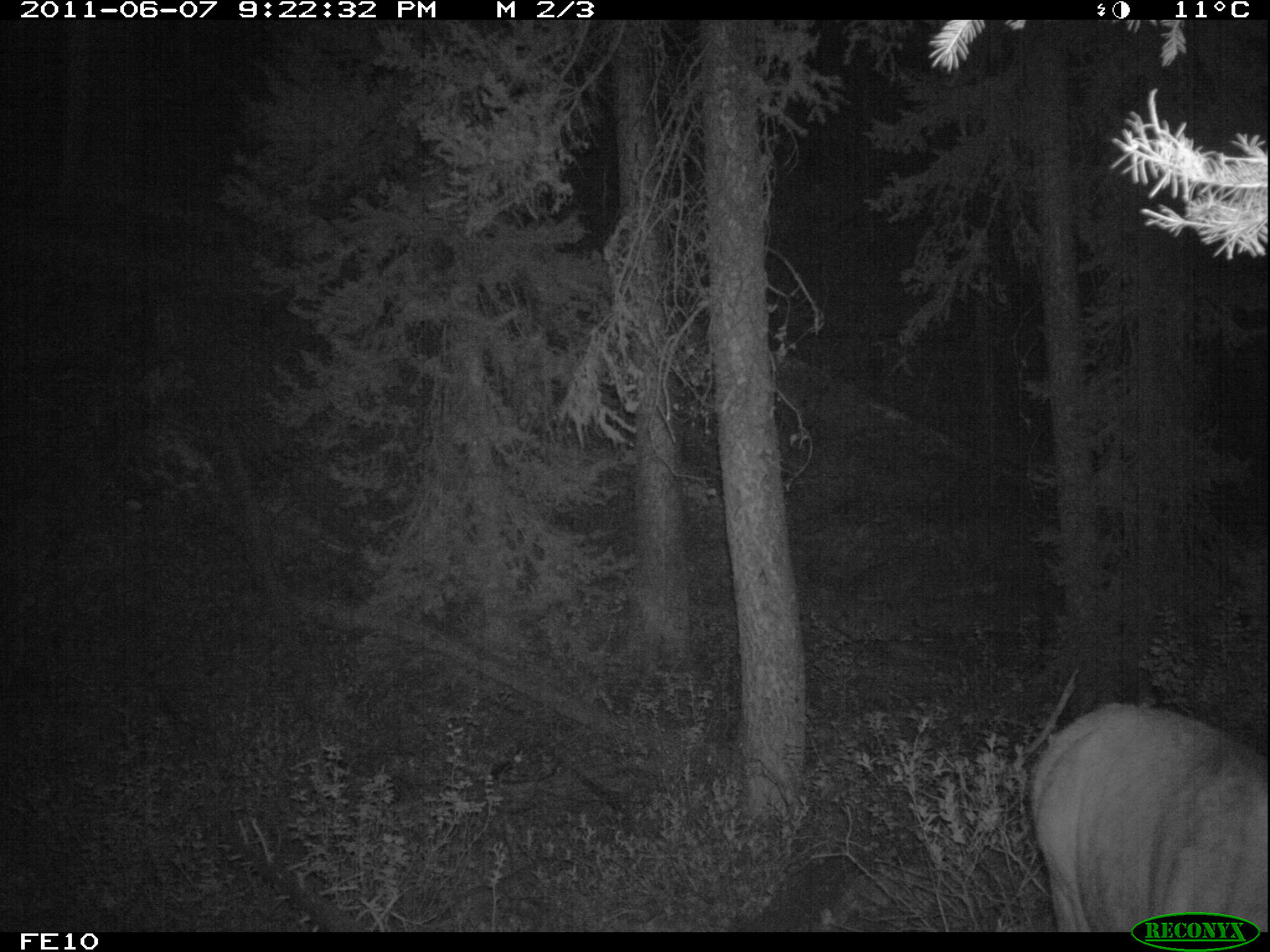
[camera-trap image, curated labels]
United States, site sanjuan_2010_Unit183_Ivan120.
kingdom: Animalia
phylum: Chordata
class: Mammalia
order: Artiodactyla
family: Cervidae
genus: Cervus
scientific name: Cervus elaphus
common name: red deer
Cervus elaphus (red deer).